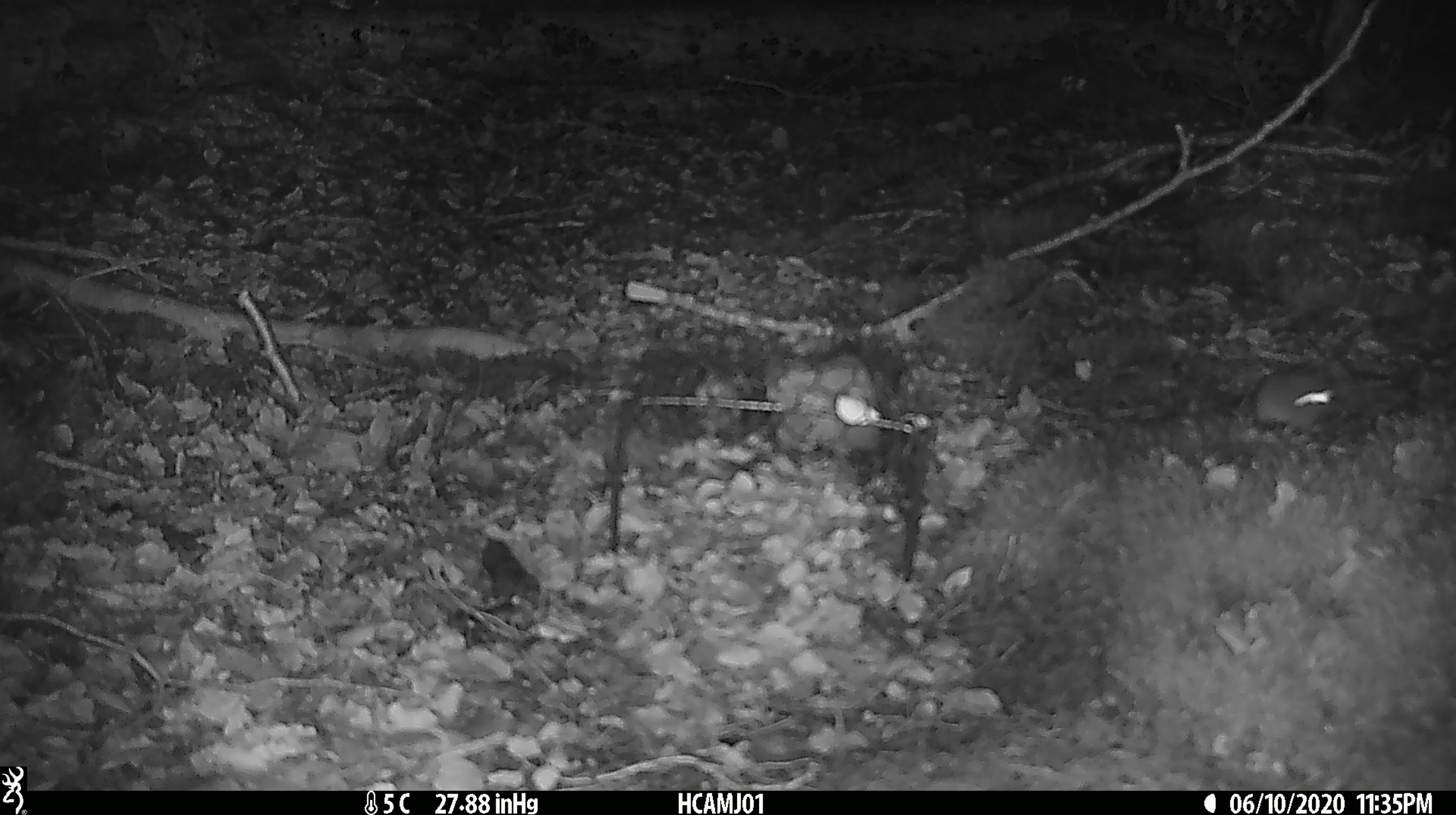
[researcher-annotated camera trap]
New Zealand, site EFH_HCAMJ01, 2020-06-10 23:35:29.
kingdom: Animalia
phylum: Chordata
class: Mammalia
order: Rodentia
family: Muridae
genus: Mus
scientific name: Mus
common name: mouse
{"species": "mouse (Mus)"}